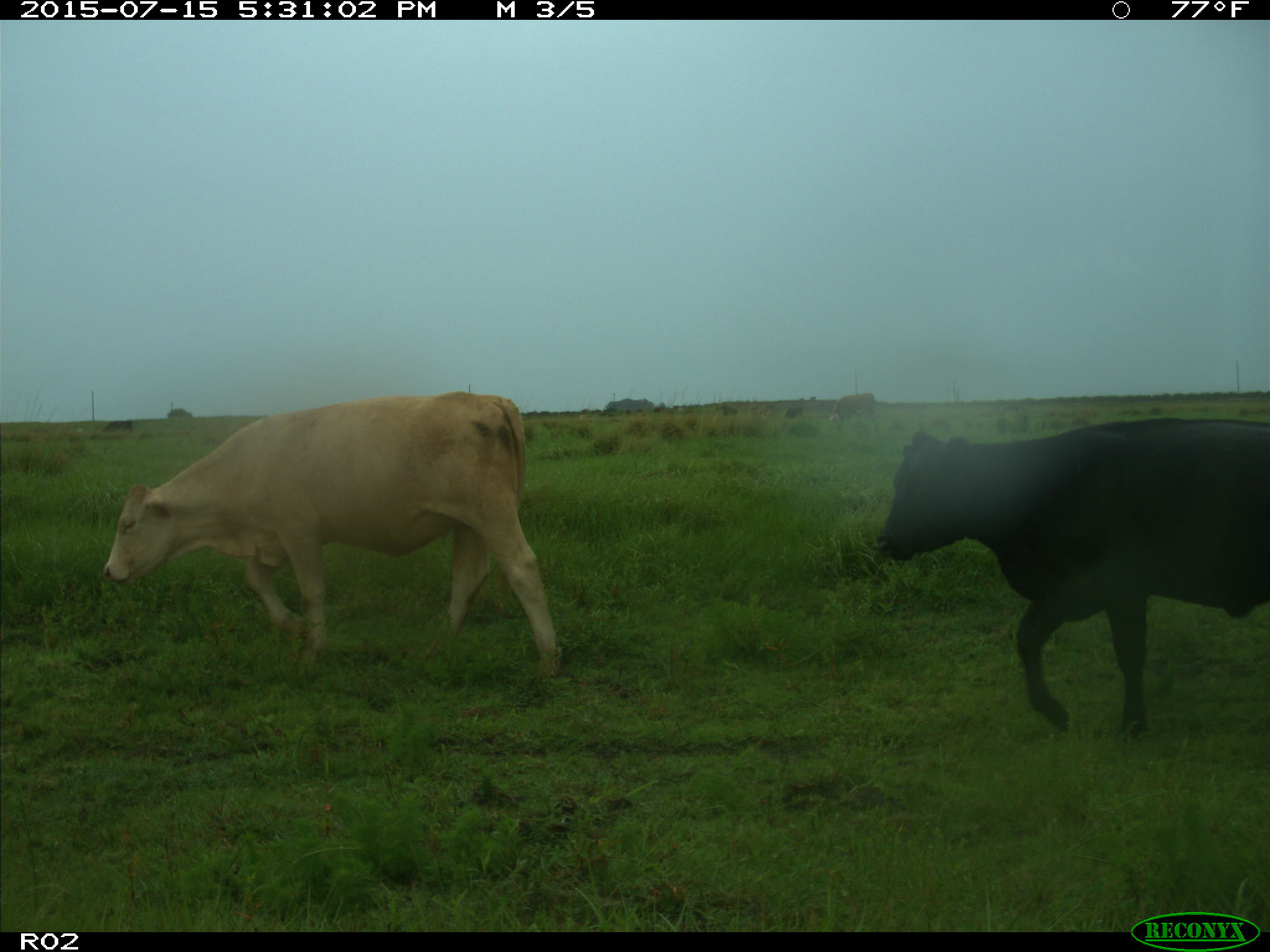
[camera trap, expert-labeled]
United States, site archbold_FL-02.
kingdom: Animalia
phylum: Chordata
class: Mammalia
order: Artiodactyla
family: Bovidae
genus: Bos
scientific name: Bos taurus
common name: domestic cow